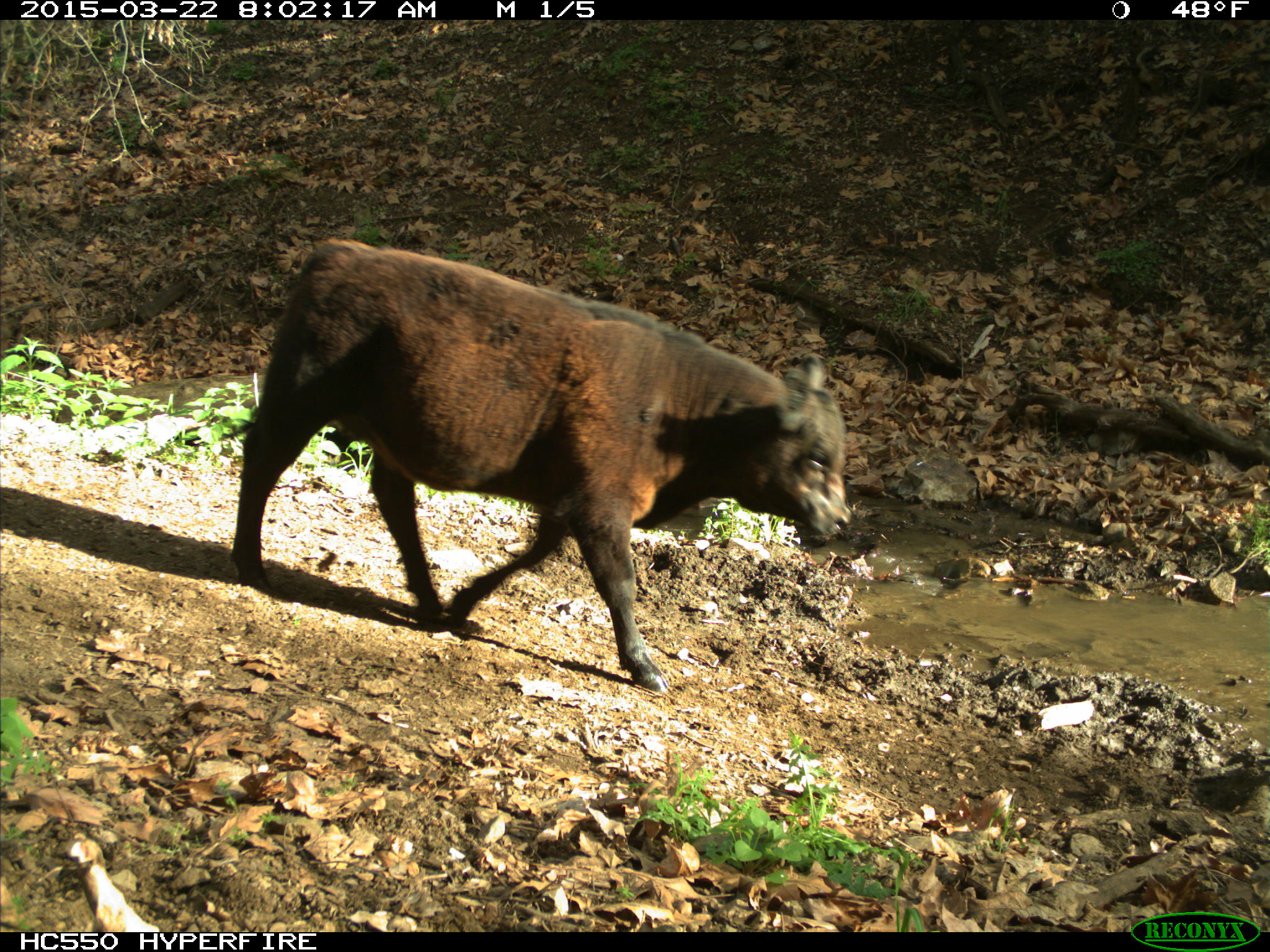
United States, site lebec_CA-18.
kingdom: Animalia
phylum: Chordata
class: Mammalia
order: Artiodactyla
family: Bovidae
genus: Bos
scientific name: Bos taurus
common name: domestic cow